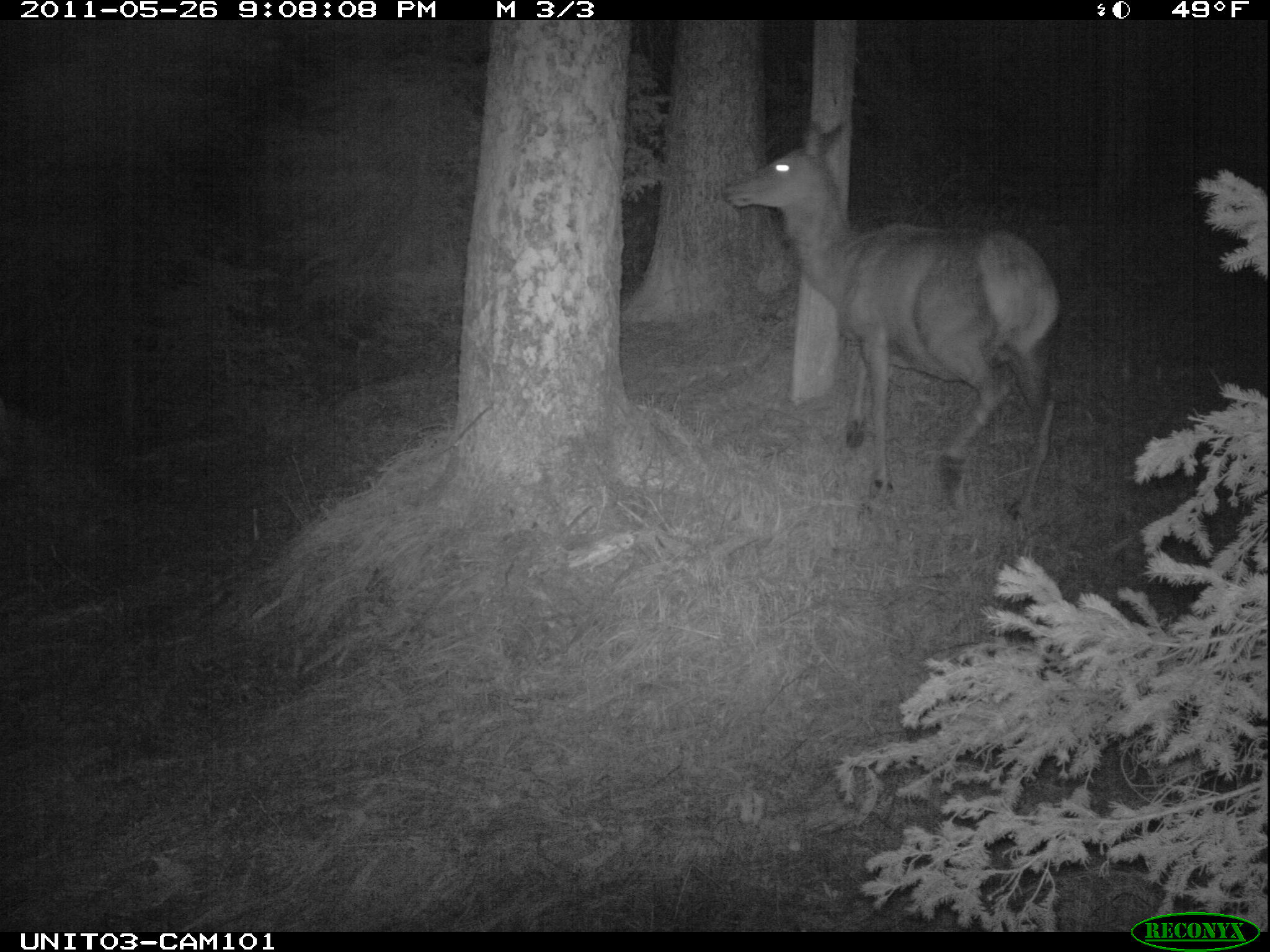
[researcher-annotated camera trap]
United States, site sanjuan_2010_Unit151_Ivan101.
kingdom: Animalia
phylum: Chordata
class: Mammalia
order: Artiodactyla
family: Cervidae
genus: Cervus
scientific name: Cervus elaphus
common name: red deer